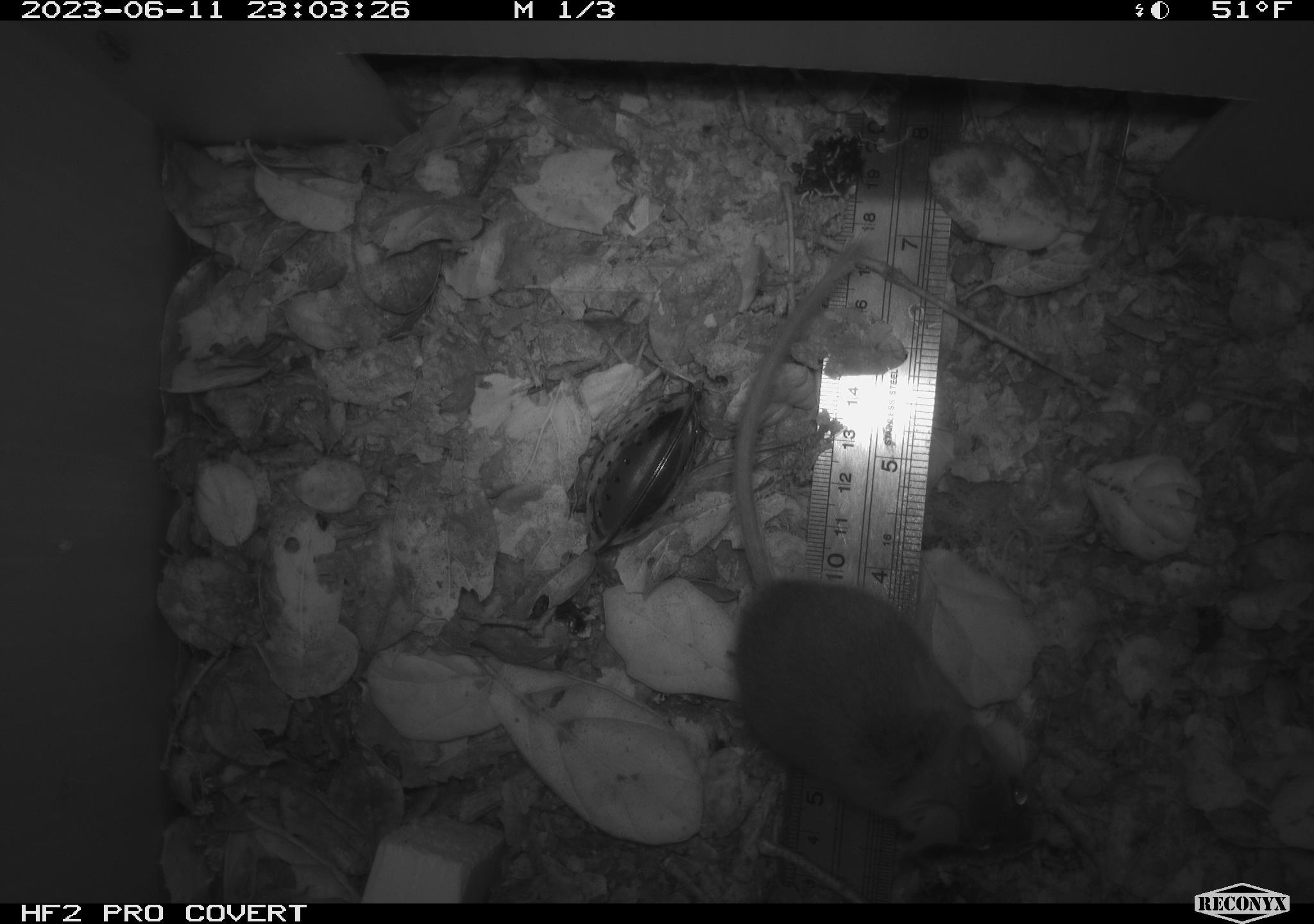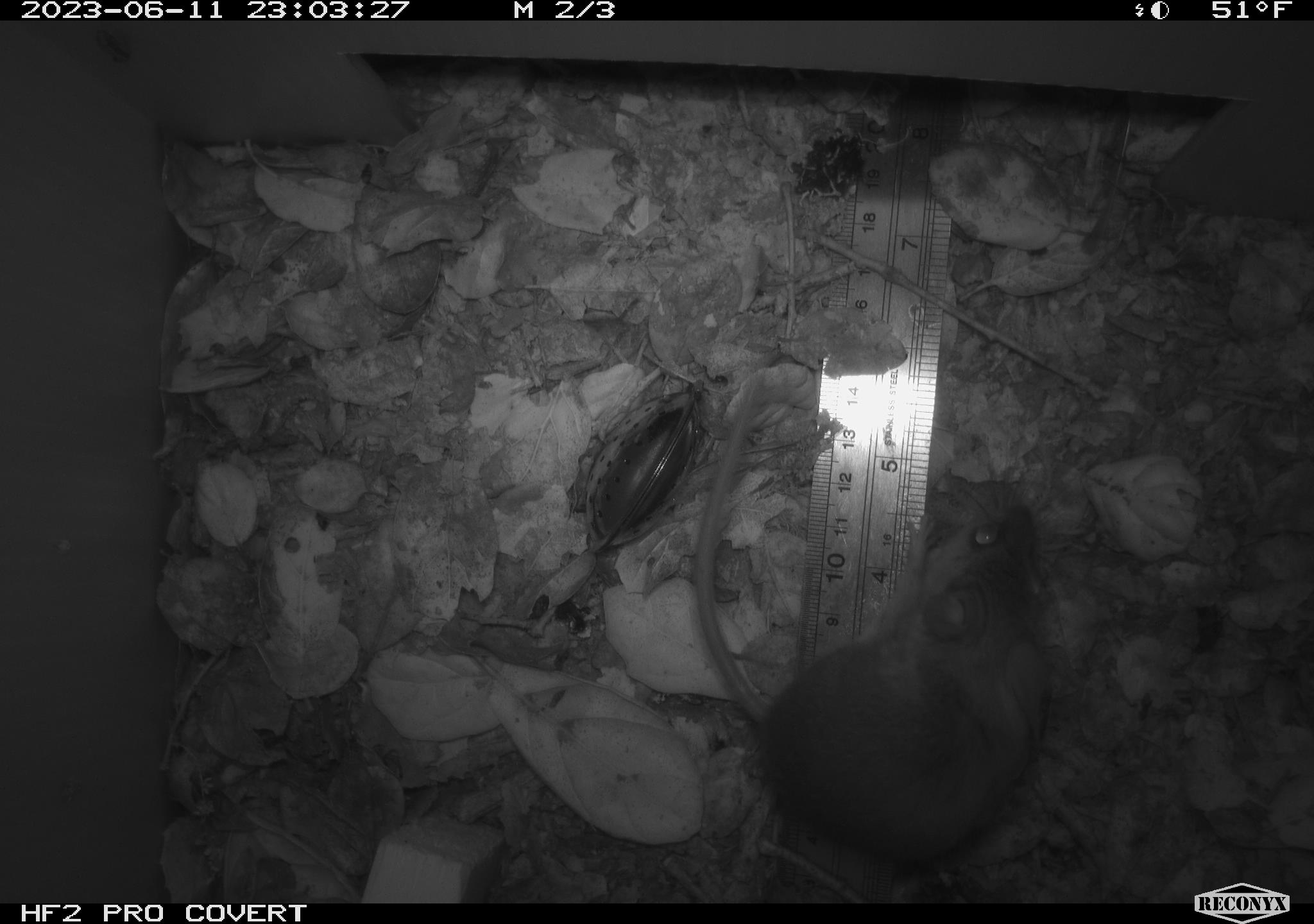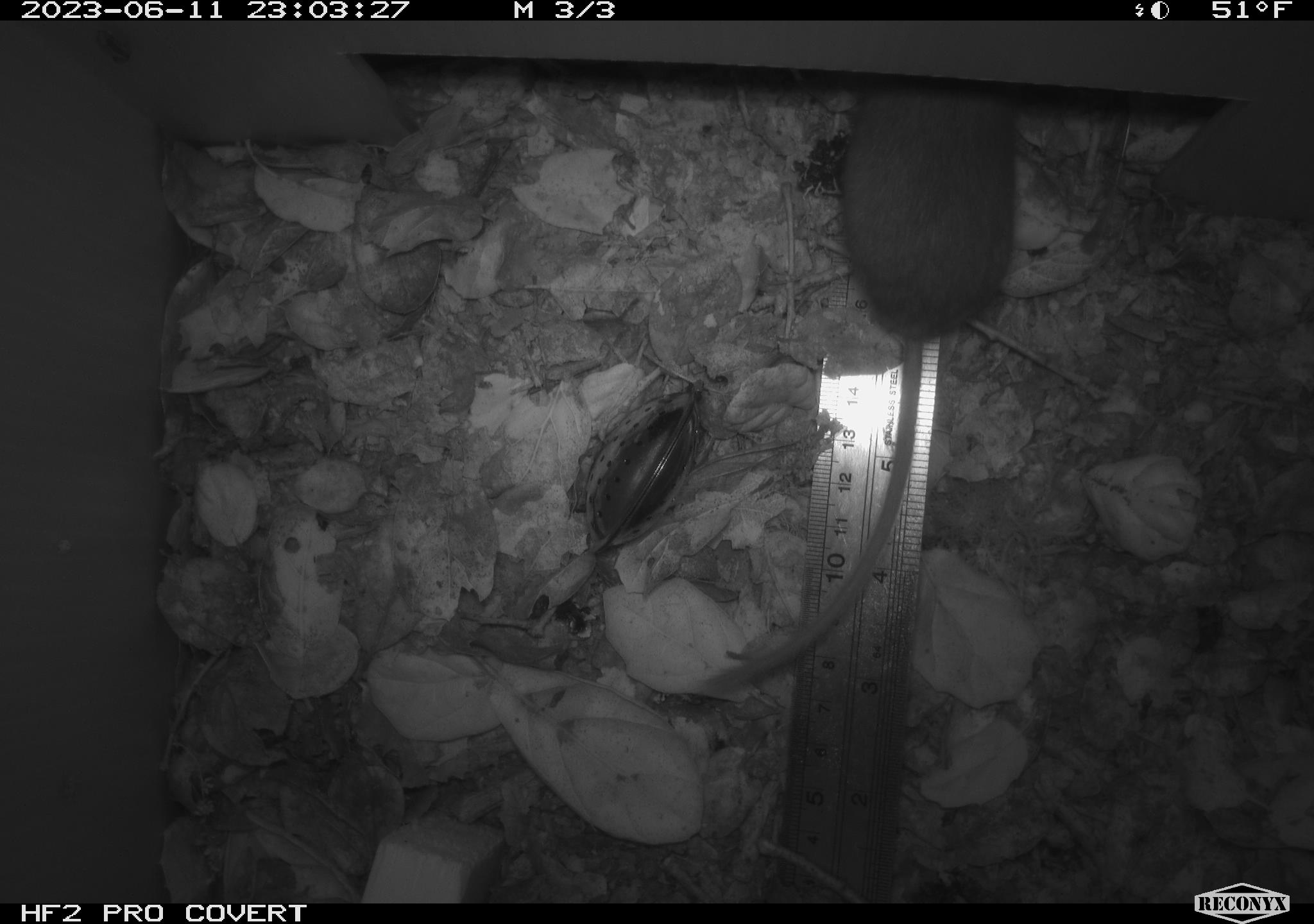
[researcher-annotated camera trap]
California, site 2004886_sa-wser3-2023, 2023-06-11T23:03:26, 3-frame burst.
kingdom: Animalia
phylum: Chordata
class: Mammalia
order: Rodentia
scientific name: Rodentia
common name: mouse species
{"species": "mouse species (Rodentia)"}